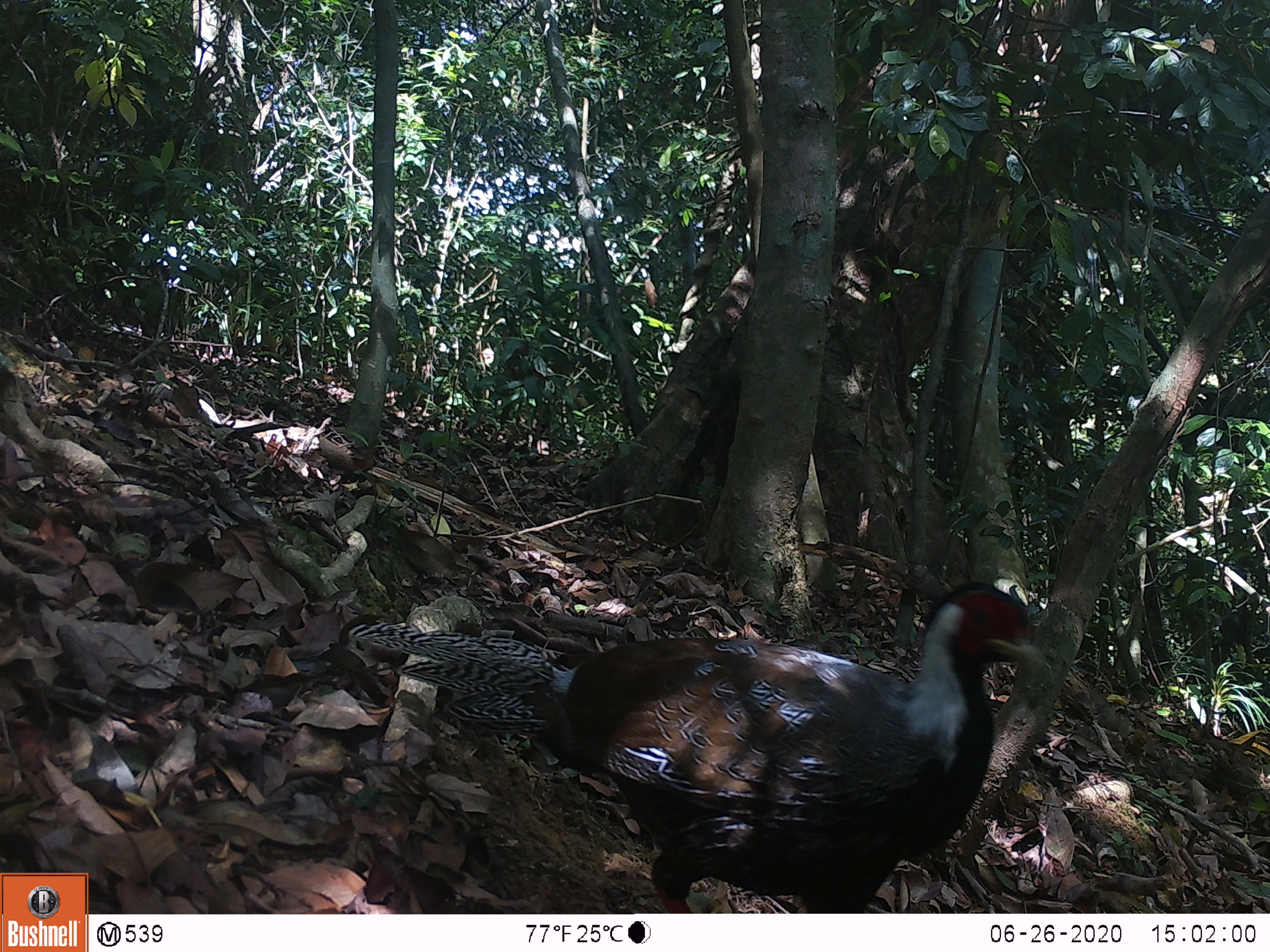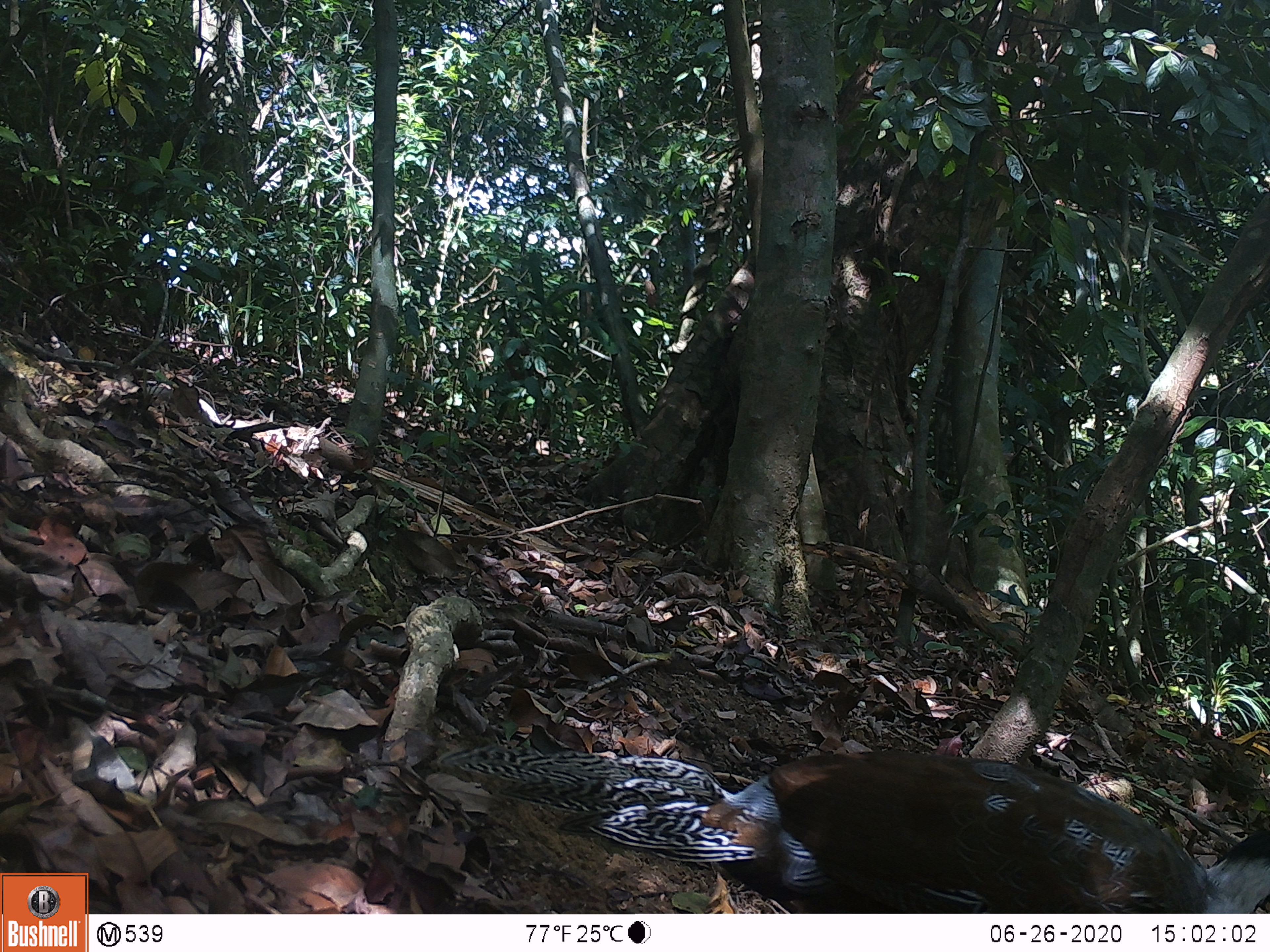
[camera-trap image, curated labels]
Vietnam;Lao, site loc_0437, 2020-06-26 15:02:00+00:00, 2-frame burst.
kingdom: Animalia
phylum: Chordata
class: Aves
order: Galliformes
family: Phasianidae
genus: Lophura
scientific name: Lophura nycthemera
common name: silver pheasant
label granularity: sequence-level